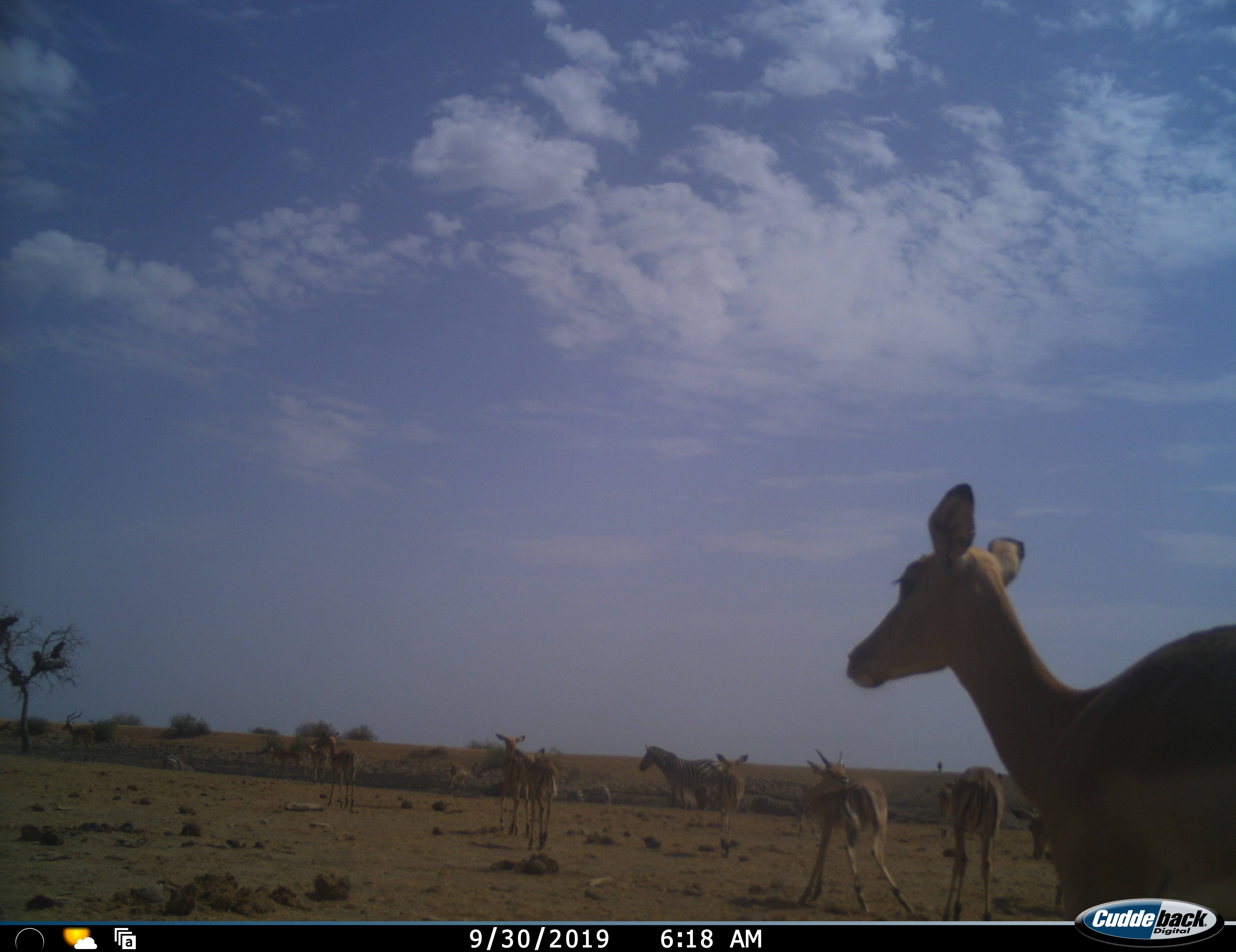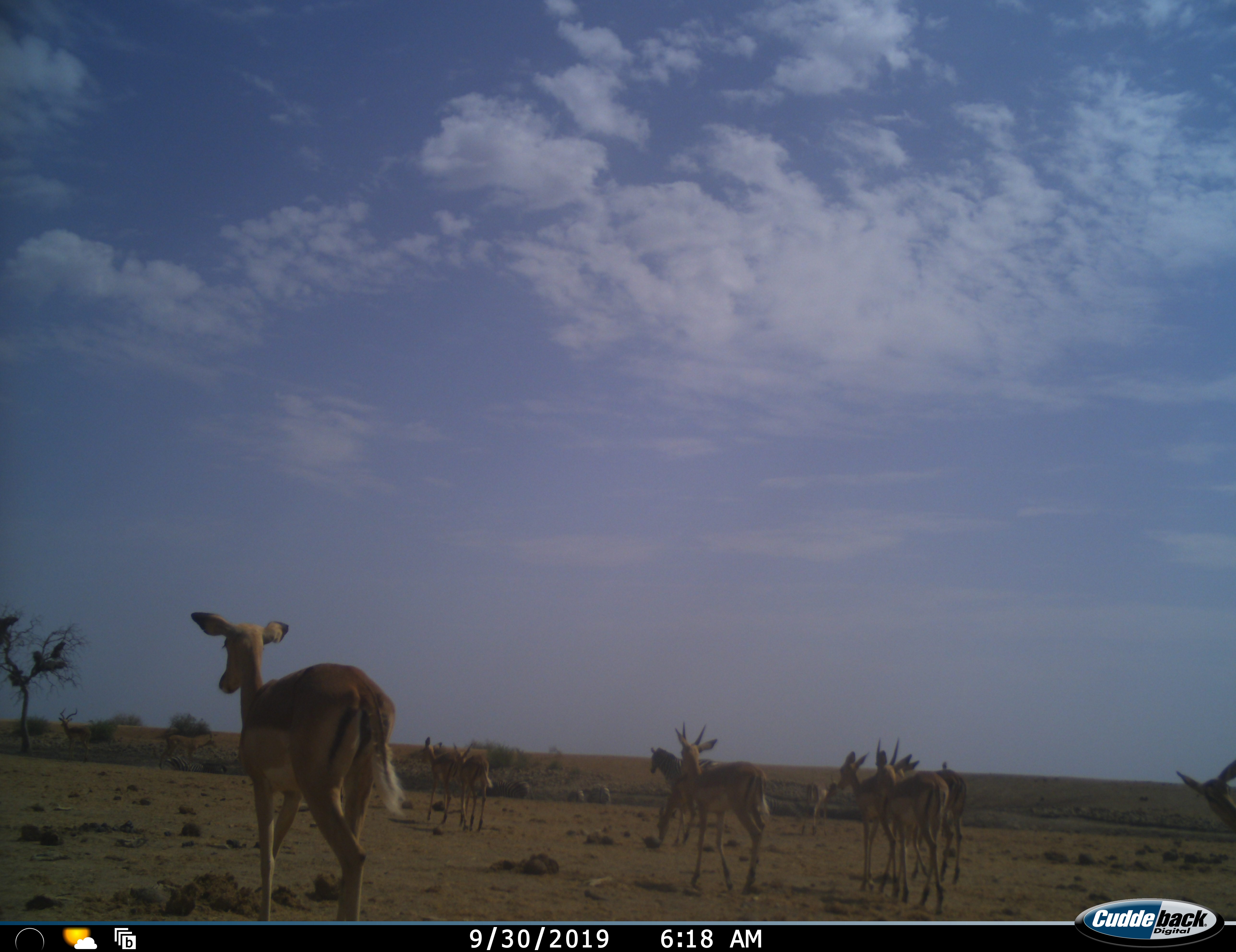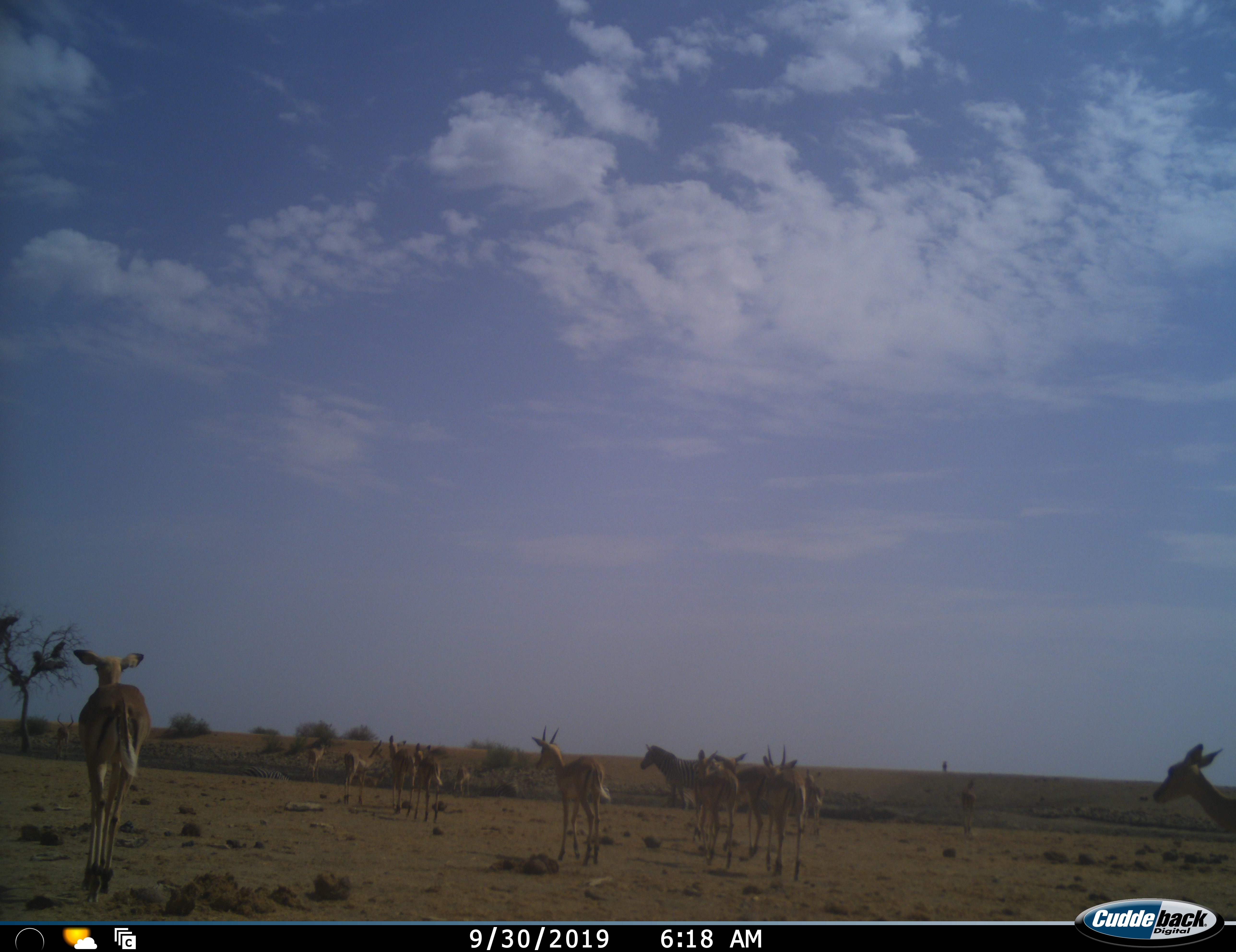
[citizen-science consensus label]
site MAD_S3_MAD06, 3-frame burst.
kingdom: Animalia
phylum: Chordata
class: Mammalia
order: Artiodactyla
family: Bovidae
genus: Aepyceros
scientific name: Aepyceros melampus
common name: impala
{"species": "impala (Aepyceros melampus)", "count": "11-50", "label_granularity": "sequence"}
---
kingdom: Animalia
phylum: Chordata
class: Mammalia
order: Perissodactyla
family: Equidae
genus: Equus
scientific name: Equus quagga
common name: plains zebra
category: zebraplains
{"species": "zebraplains (plains zebra) (Equus quagga)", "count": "4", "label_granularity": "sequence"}